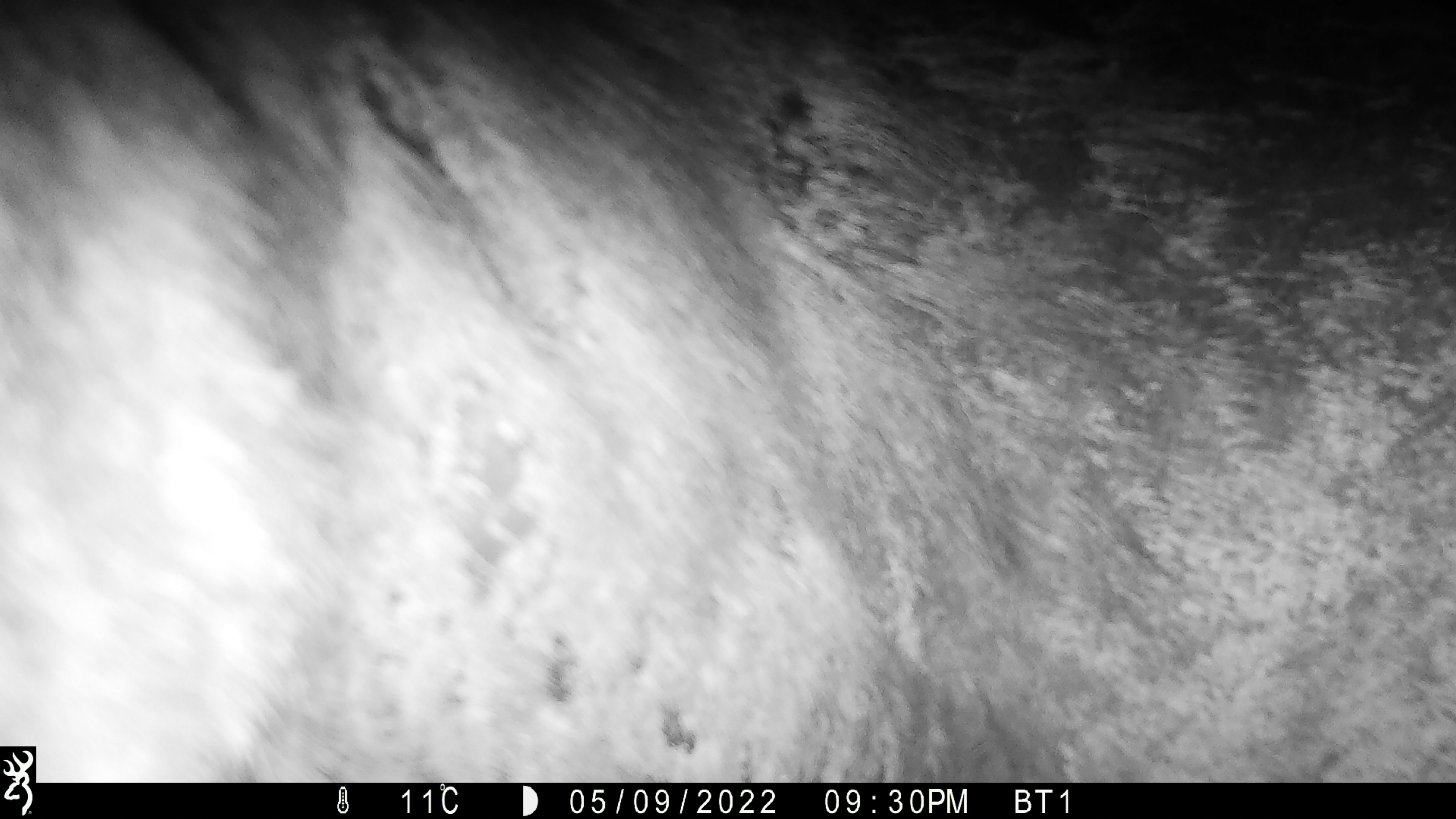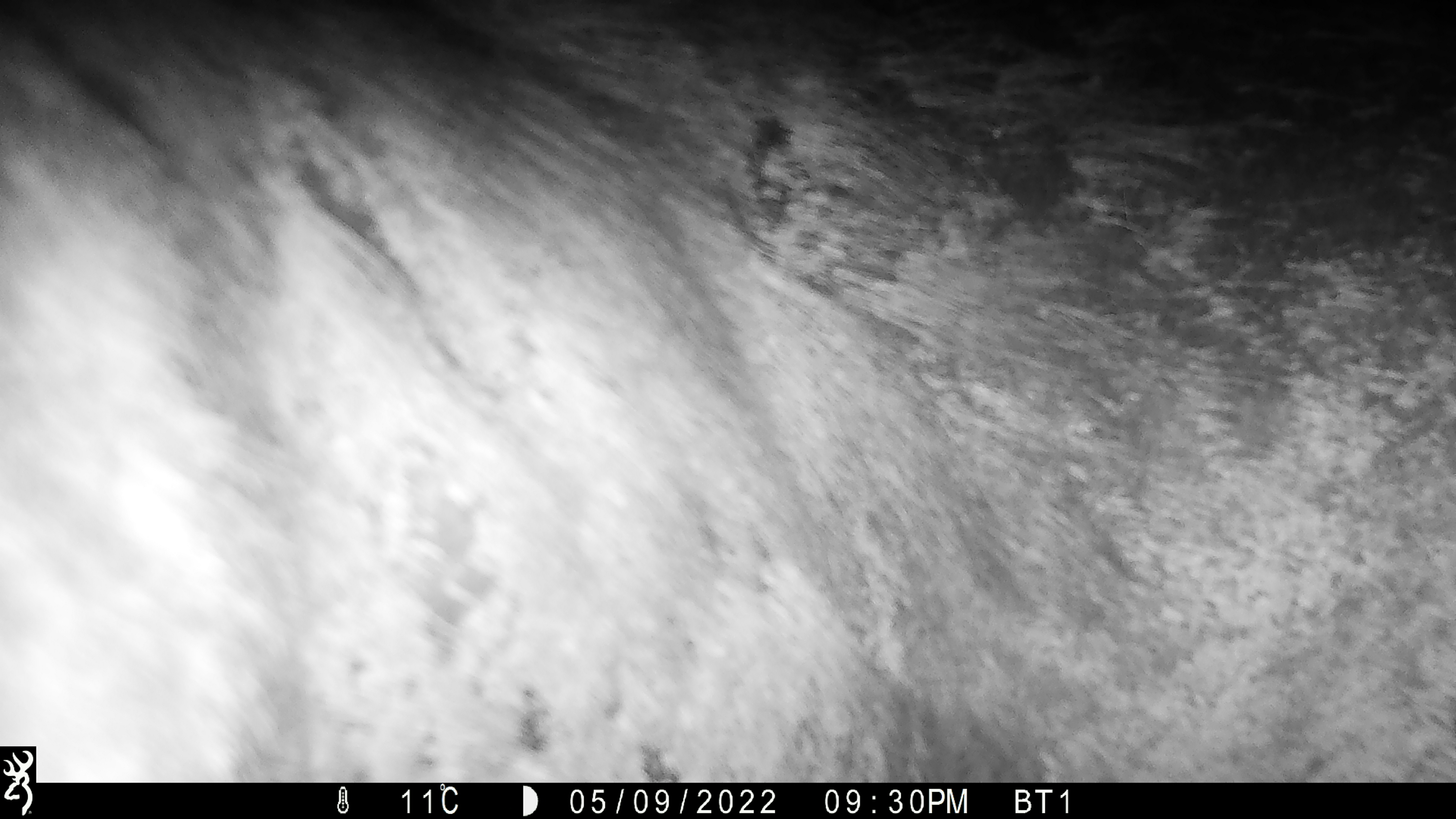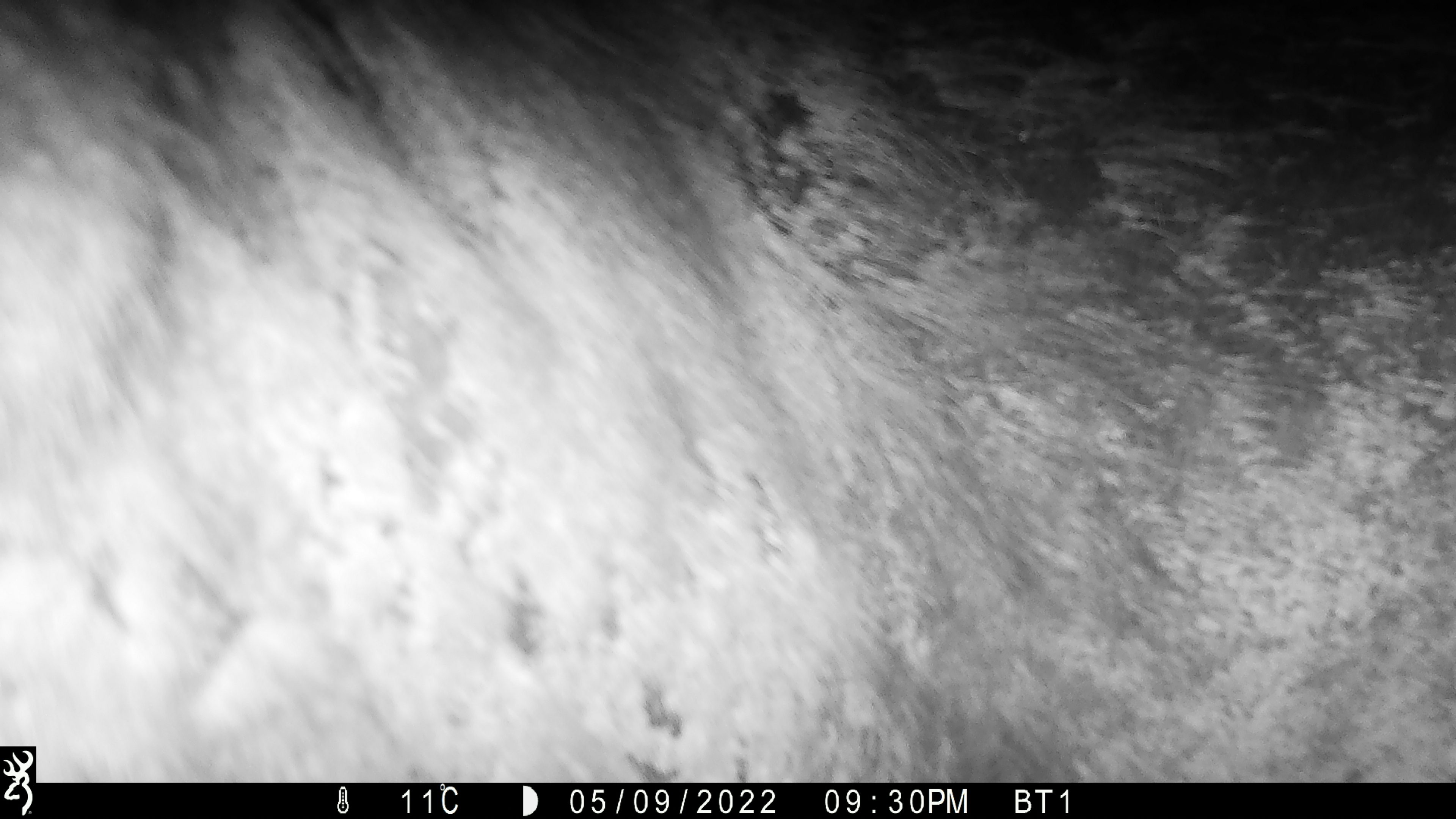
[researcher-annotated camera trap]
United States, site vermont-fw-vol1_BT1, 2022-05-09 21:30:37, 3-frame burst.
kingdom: Animalia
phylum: Chordata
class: Mammalia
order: Artiodactyla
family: Cervidae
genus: Alces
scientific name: Alces alces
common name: moose